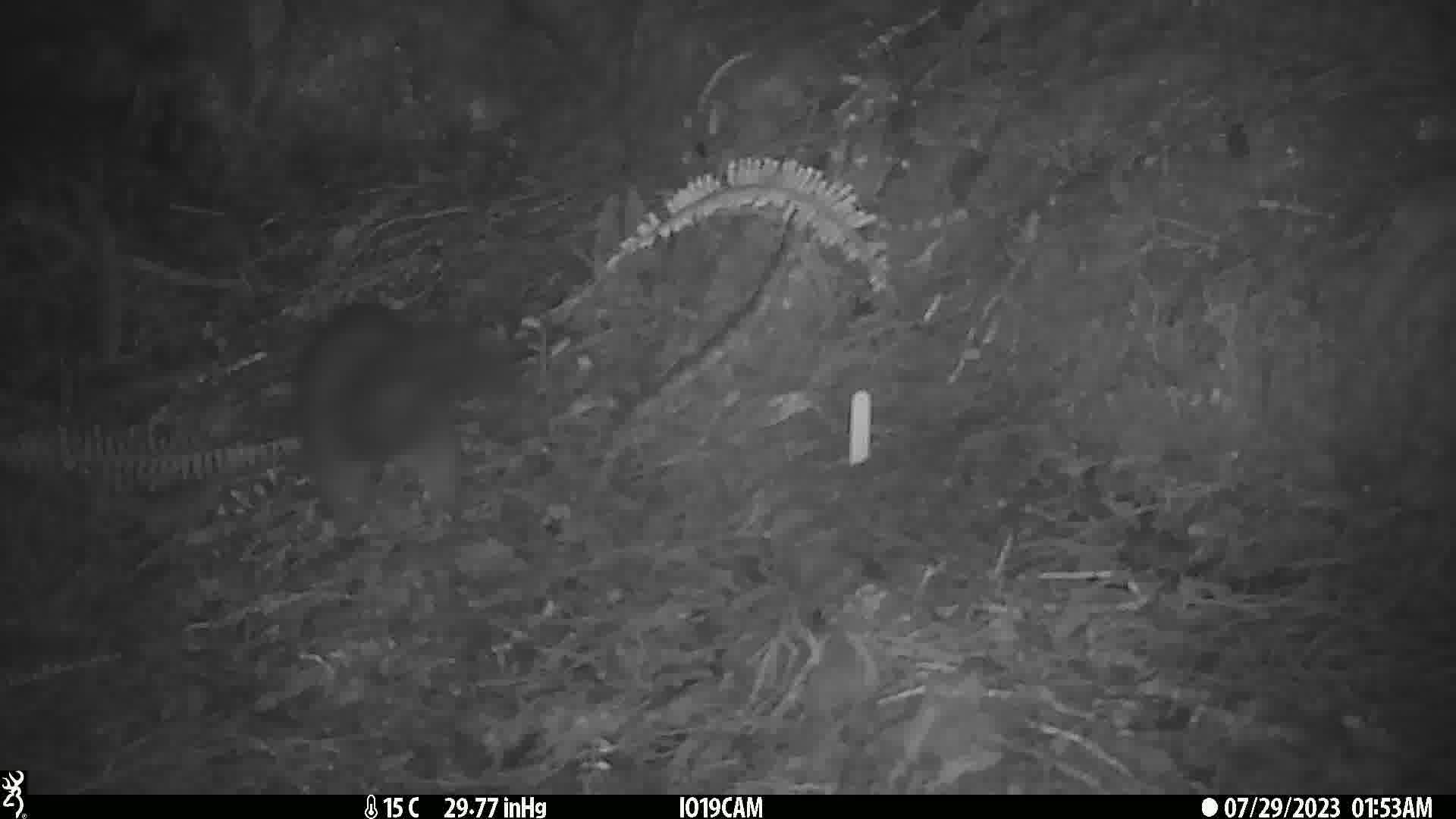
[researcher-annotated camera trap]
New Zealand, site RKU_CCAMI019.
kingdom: Animalia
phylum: Chordata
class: Mammalia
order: Diprotodontia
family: Phalangeridae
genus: Trichosurus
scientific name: Trichosurus vulpecula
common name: common brushtail possum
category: possum